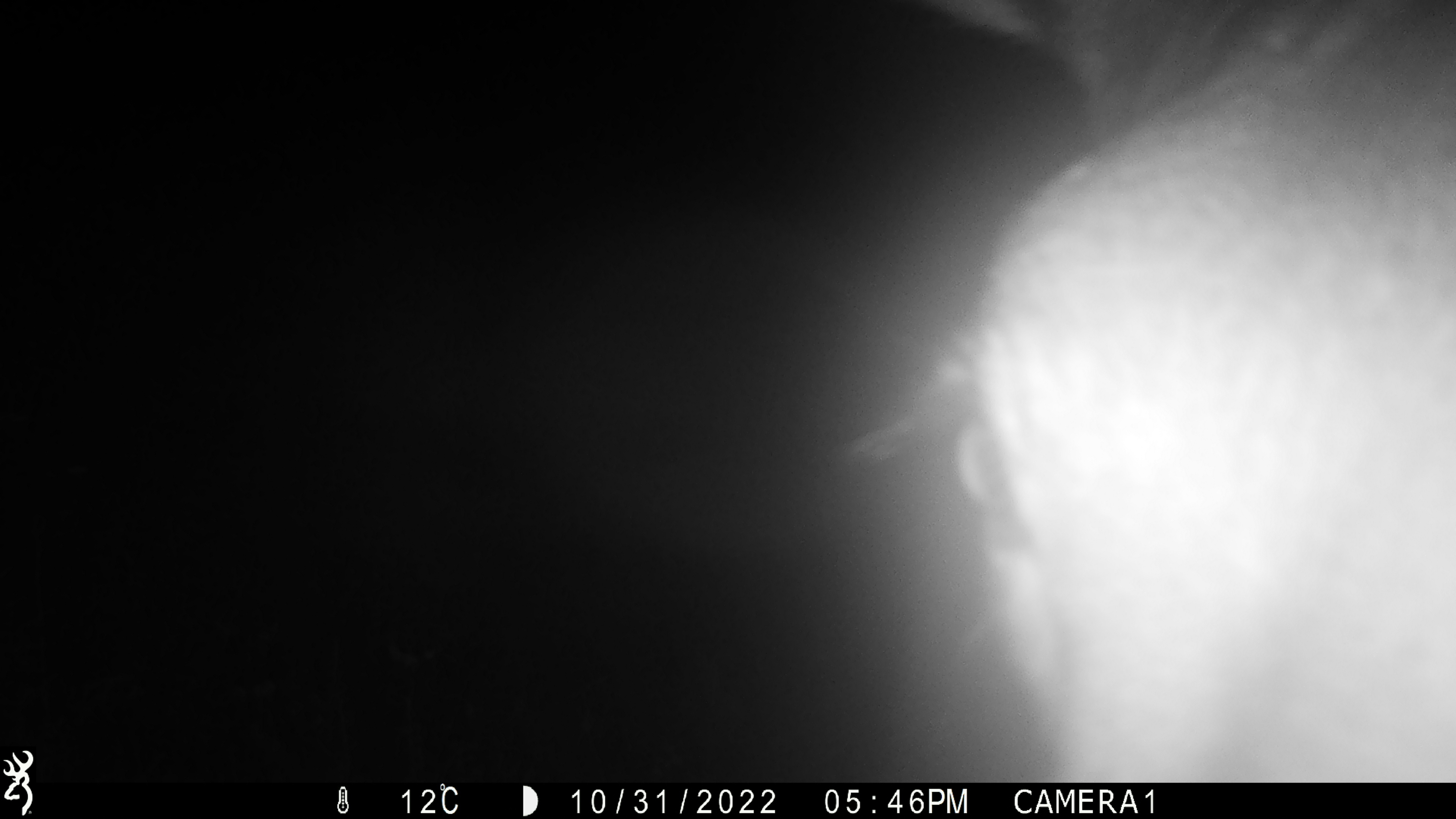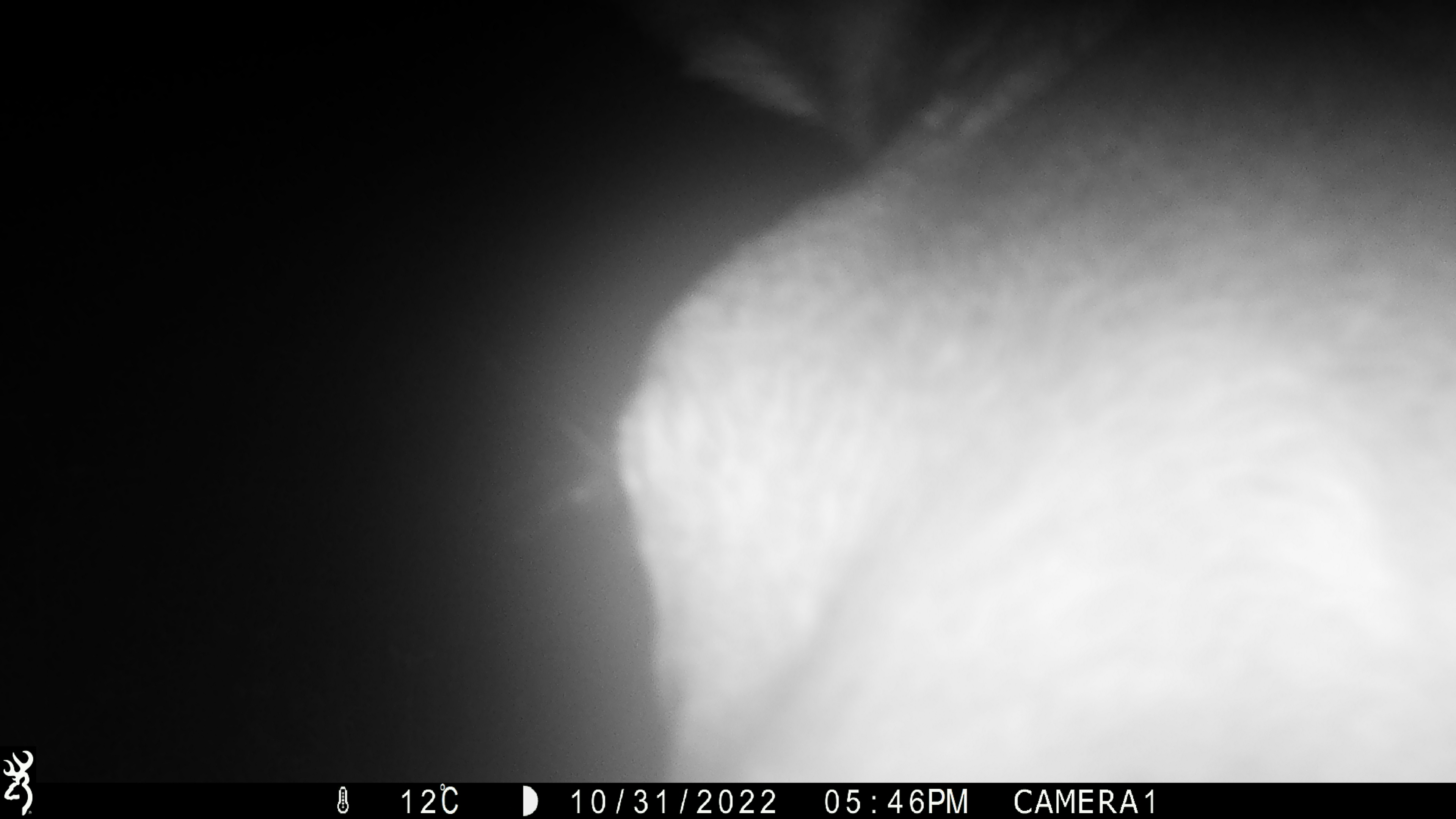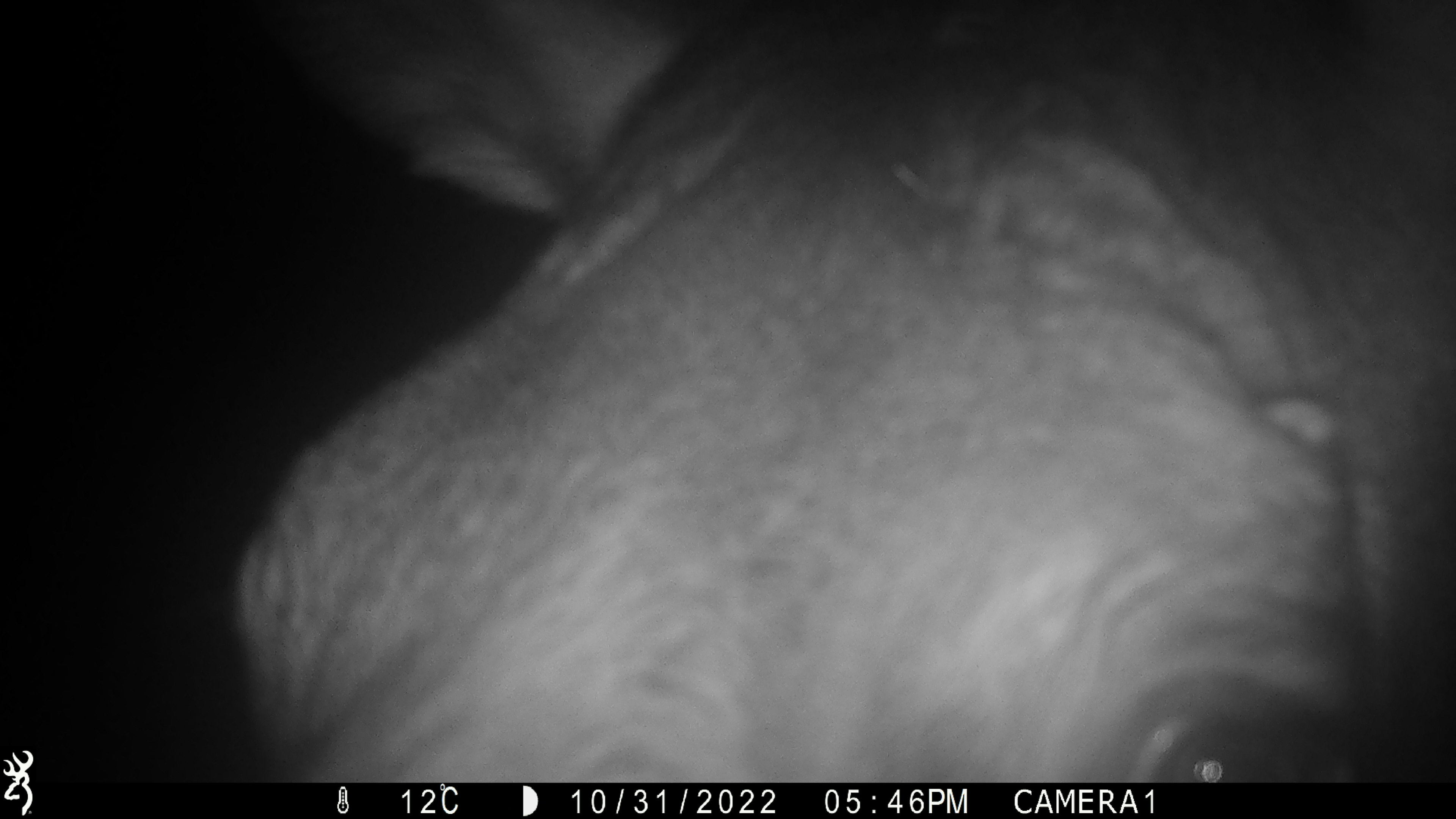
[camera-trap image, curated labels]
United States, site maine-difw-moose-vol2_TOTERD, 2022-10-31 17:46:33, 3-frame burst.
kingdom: Animalia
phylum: Chordata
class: Mammalia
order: Artiodactyla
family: Cervidae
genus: Alces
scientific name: Alces alces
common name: moose